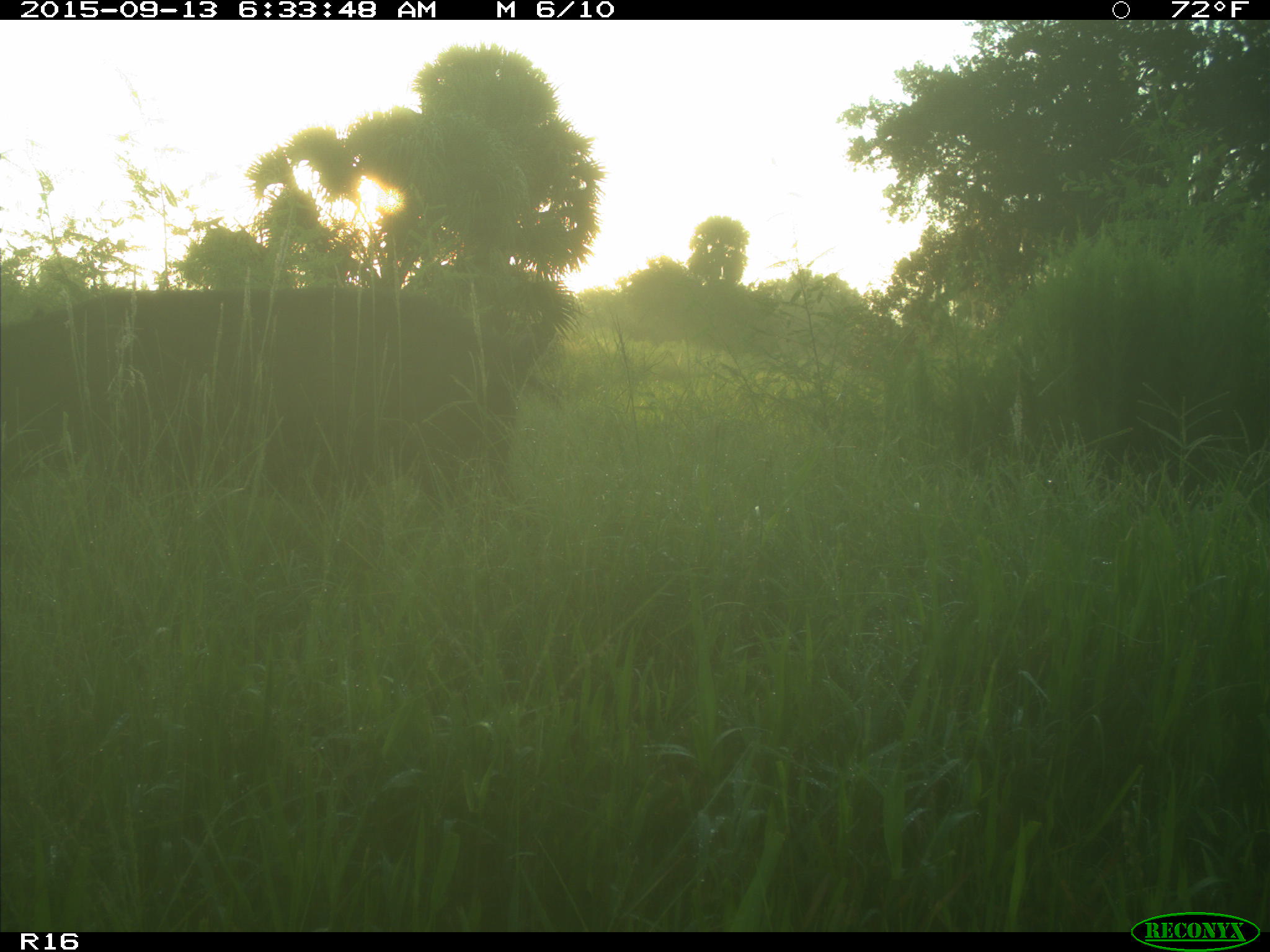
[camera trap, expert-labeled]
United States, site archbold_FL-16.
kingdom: Animalia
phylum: Chordata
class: Mammalia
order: Artiodactyla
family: Suidae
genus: Sus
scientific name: Sus scrofa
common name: wild boar